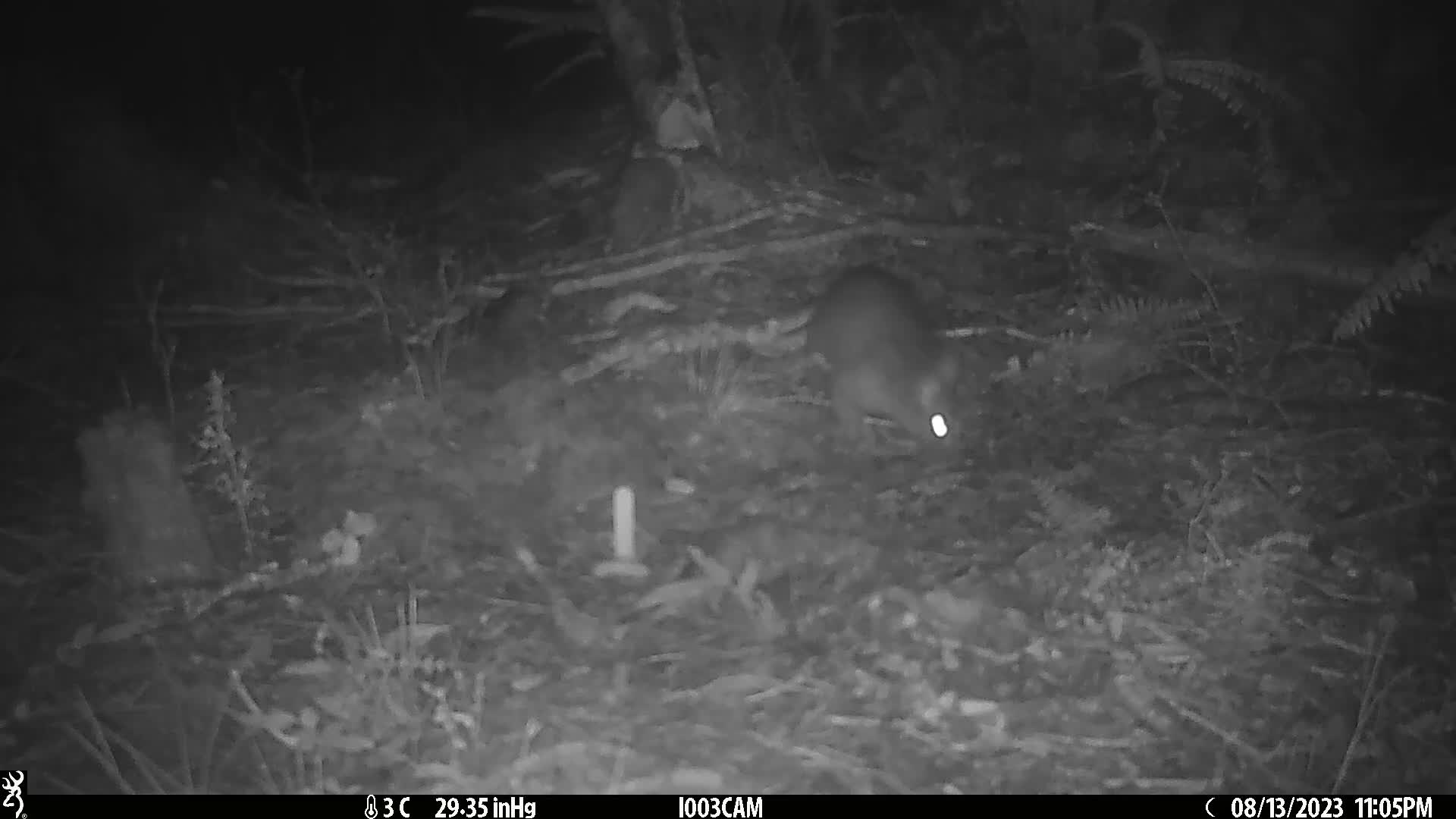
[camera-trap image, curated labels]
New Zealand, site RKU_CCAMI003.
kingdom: Animalia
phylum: Chordata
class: Mammalia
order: Diprotodontia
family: Phalangeridae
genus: Trichosurus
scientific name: Trichosurus vulpecula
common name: common brushtail possum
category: possum